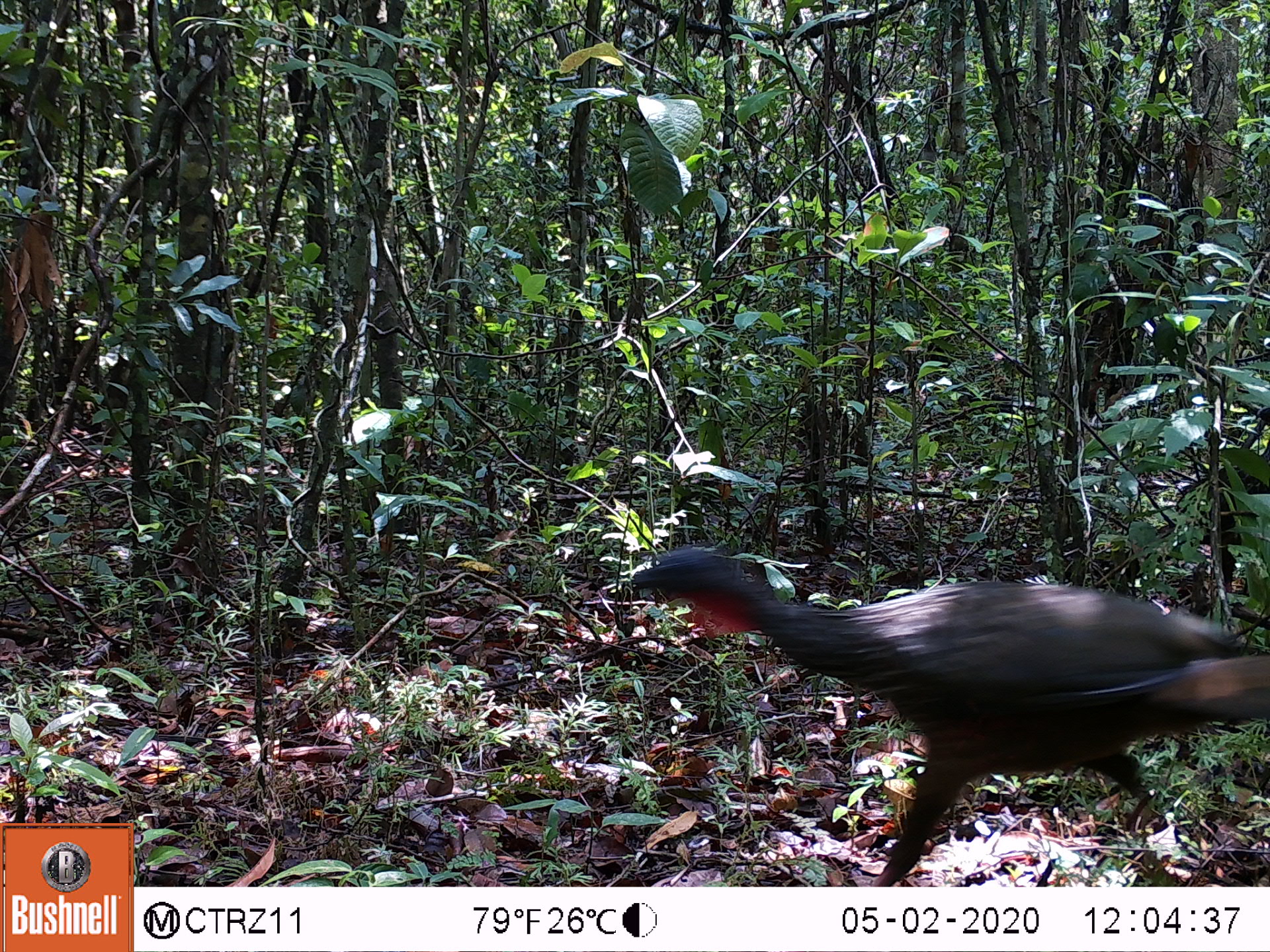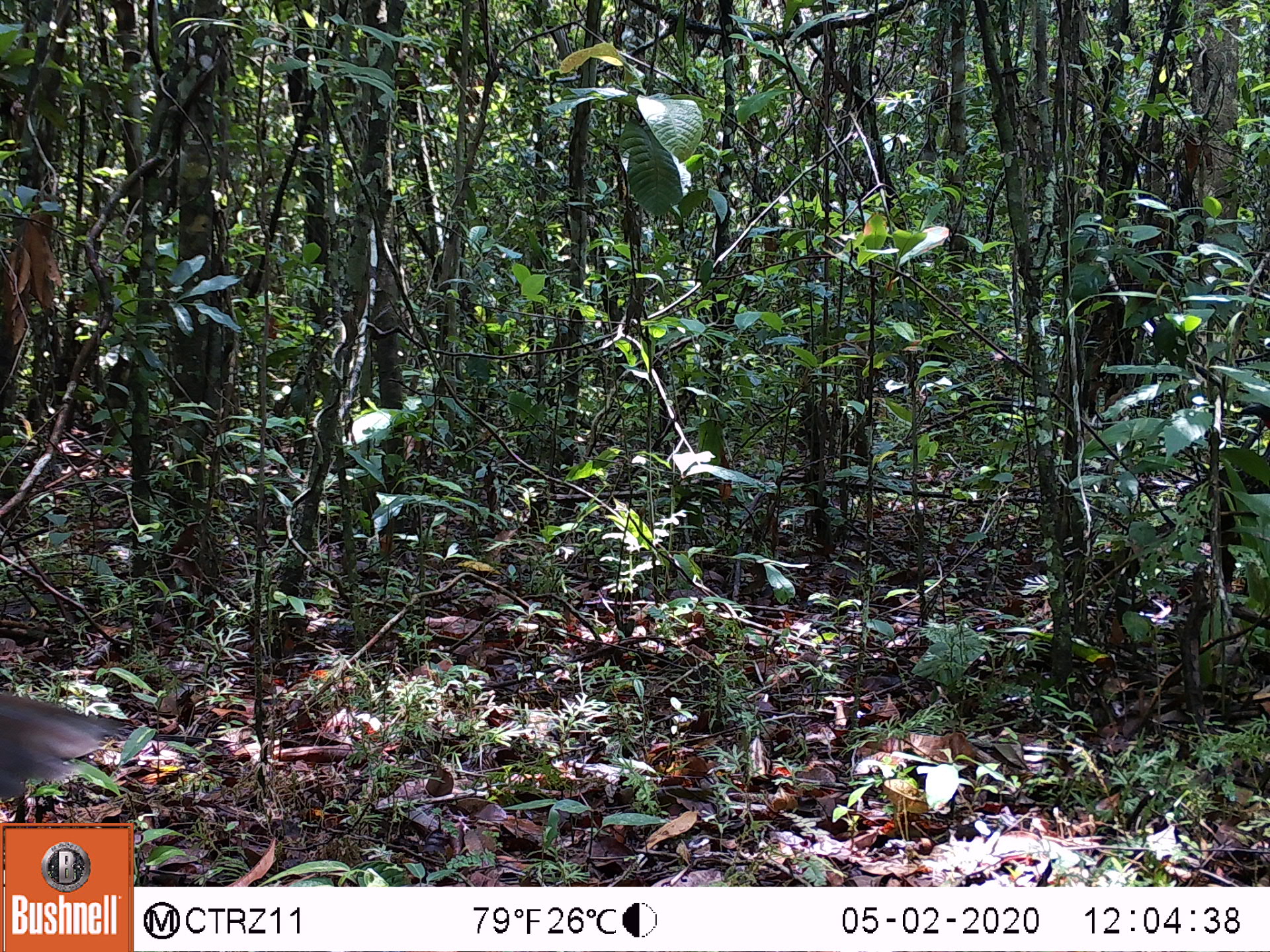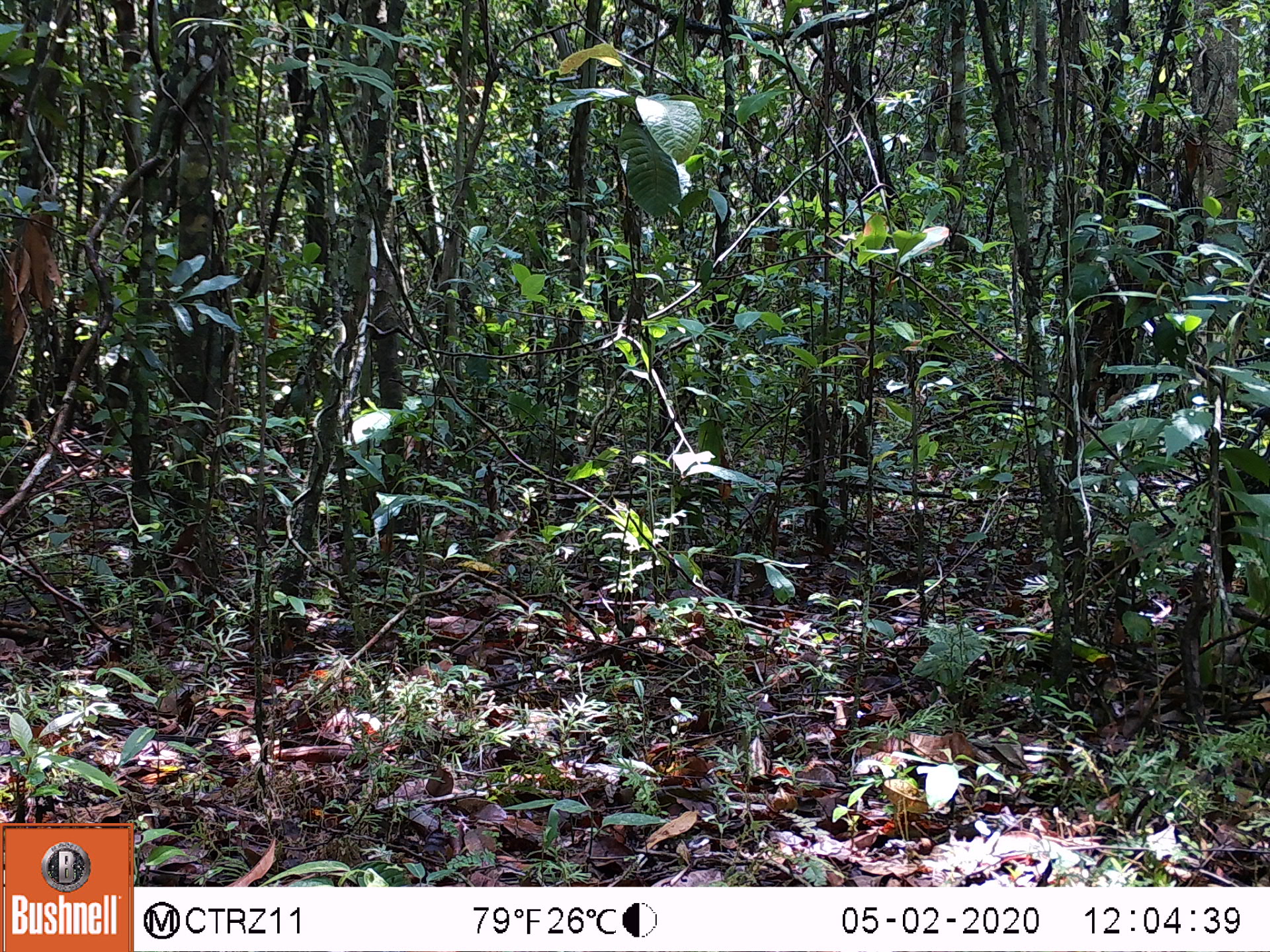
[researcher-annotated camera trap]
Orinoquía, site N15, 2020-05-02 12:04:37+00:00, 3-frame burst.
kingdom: Animalia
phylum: Chordata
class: Aves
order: Galliformes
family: Cracidae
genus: Penelope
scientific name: Penelope jacquacu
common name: spix's guan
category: spixs guan